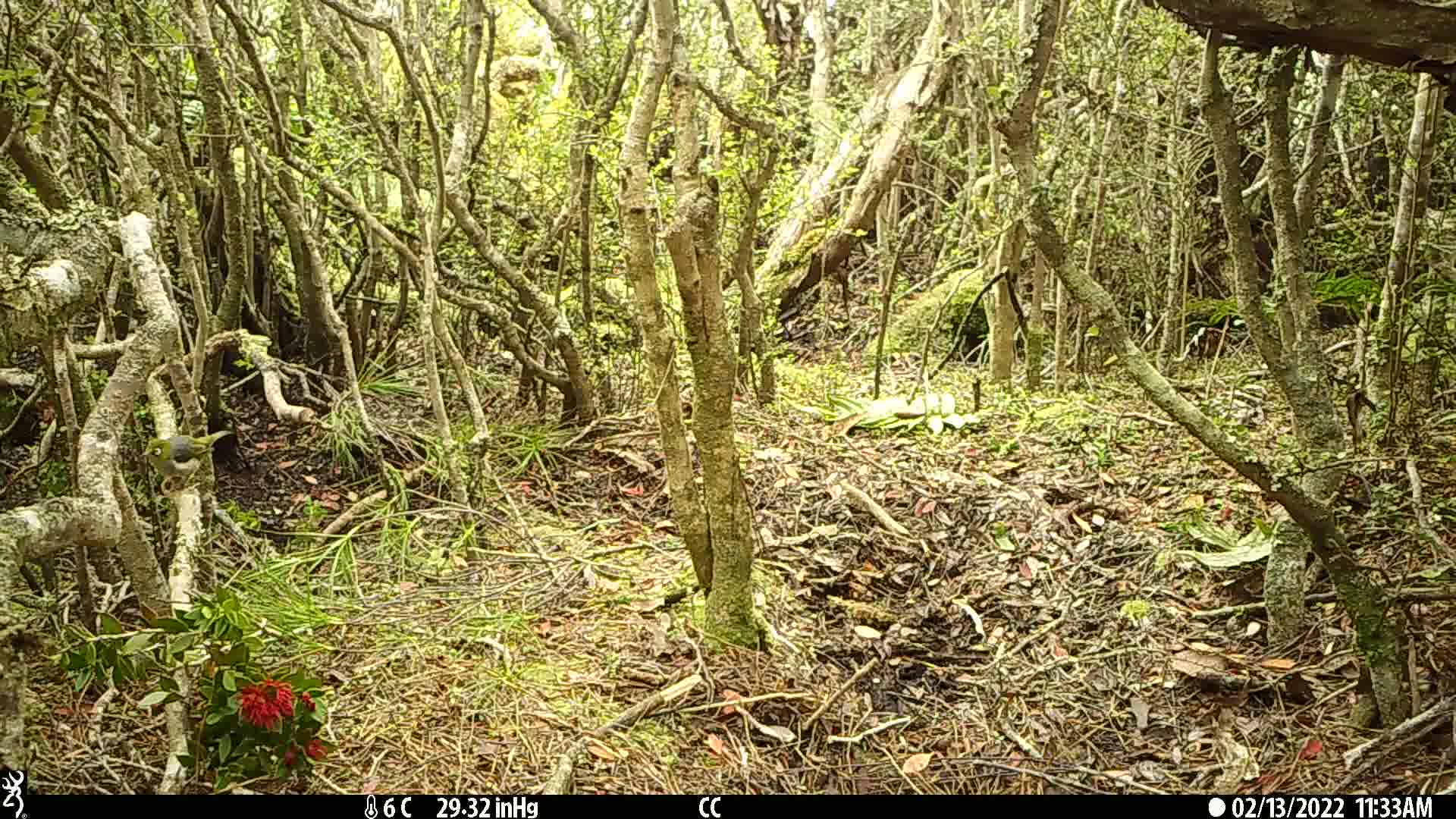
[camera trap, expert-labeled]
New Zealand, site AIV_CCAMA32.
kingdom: Animalia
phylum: Chordata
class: Aves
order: Passeriformes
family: Zosteropidae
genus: Zosterops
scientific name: Zosterops lateralis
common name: silvereye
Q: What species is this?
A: Silvereye (Zosterops lateralis).